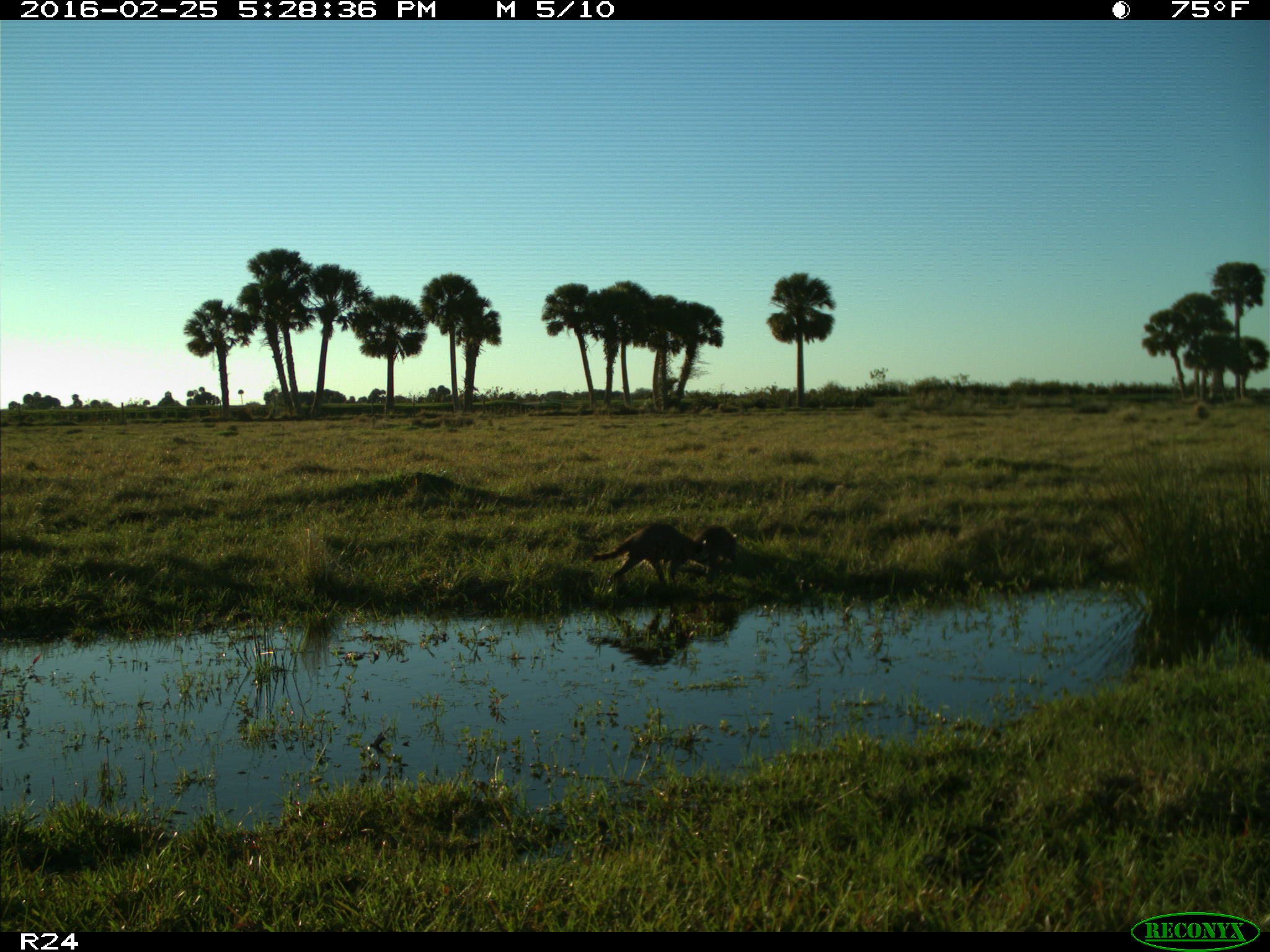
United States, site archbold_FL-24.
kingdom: Animalia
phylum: Chordata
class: Mammalia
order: Carnivora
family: Procyonidae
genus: Procyon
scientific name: Procyon lotor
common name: common raccoon